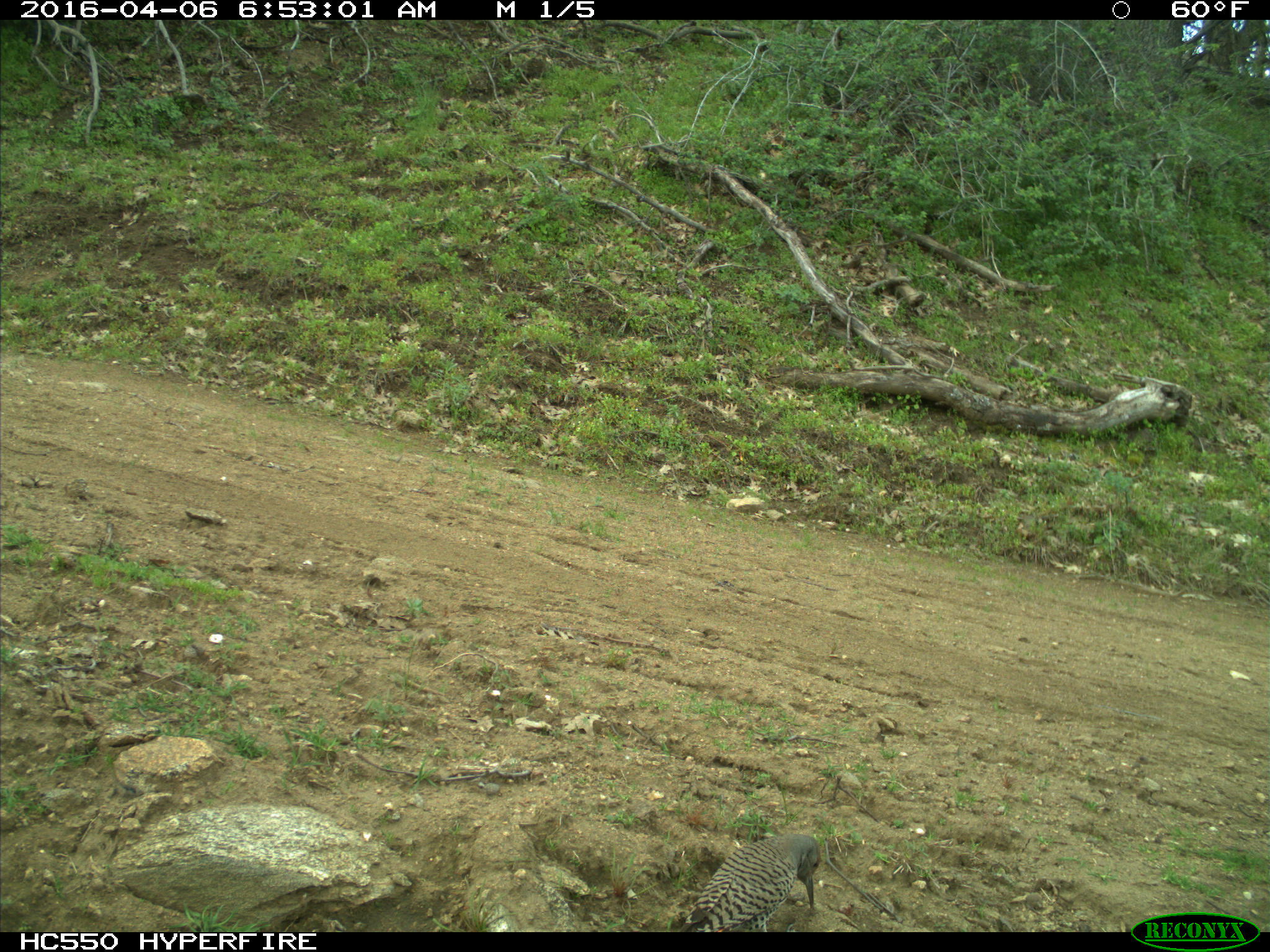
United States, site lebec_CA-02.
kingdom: Animalia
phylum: Chordata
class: Aves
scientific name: Aves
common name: birds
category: unidentified bird